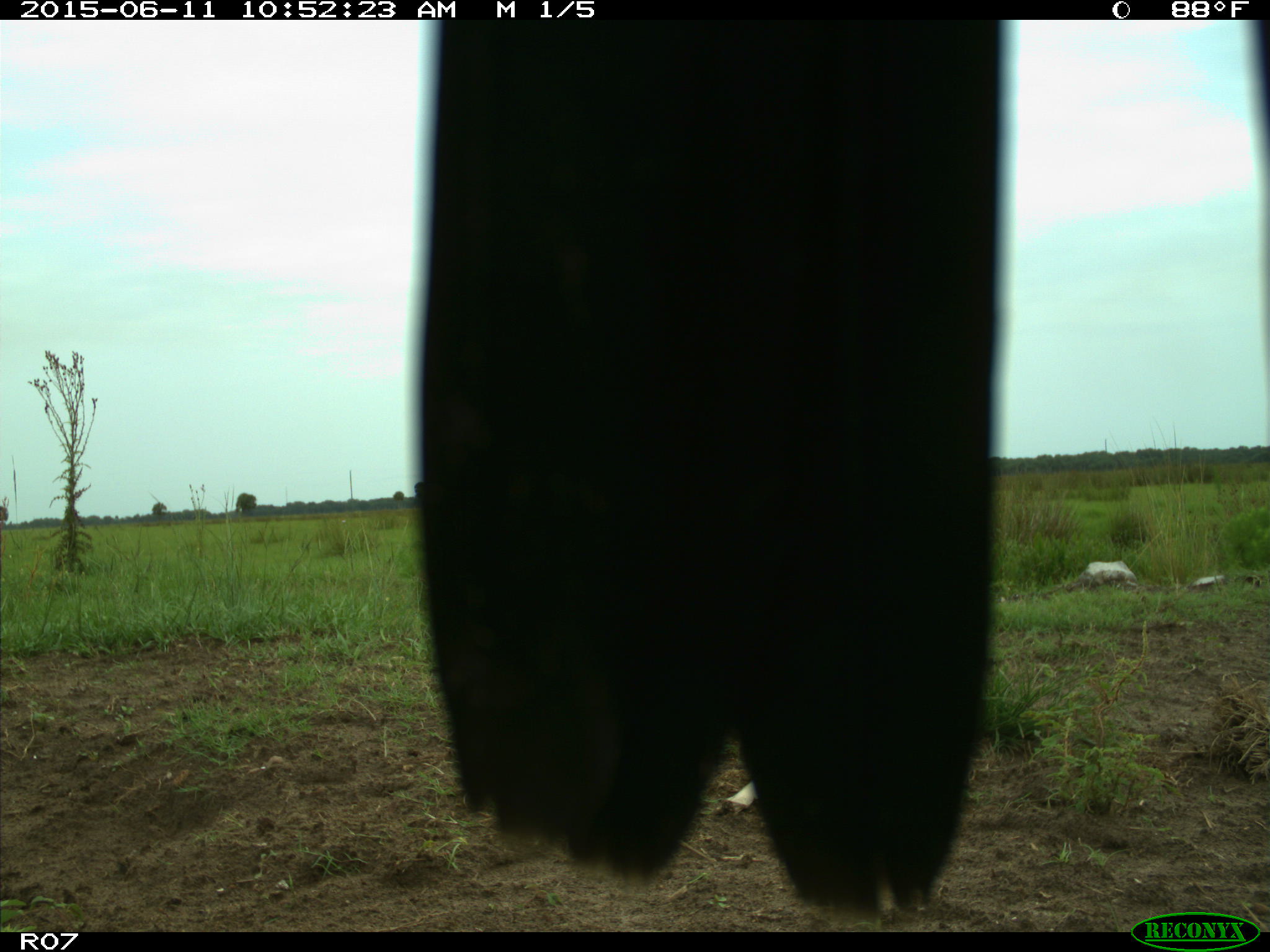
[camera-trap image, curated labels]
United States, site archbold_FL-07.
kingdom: Animalia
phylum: Chordata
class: Mammalia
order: Artiodactyla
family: Bovidae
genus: Bos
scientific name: Bos taurus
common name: domestic cow